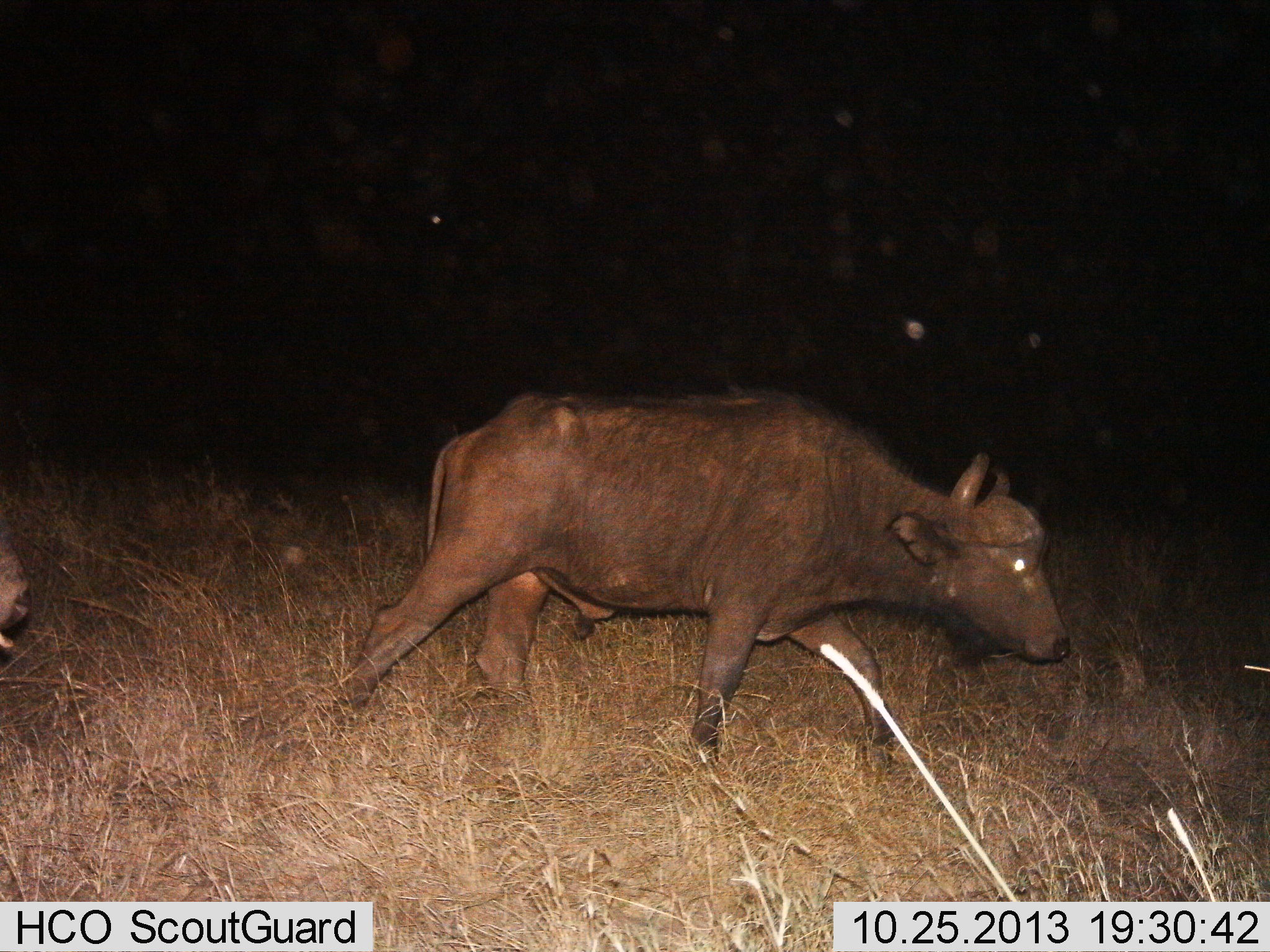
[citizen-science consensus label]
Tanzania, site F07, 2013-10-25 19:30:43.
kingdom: Animalia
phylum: Chordata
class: Mammalia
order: Artiodactyla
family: Bovidae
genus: Syncerus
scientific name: Syncerus caffer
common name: cape buffalo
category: buffalo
Buffalo (cape buffalo) (Syncerus caffer), count 1. Behavior (volunteer vote fractions): standing 0%, resting 0%, moving 100%, interacting 0%. Young present (vote fraction): 10%. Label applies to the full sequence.